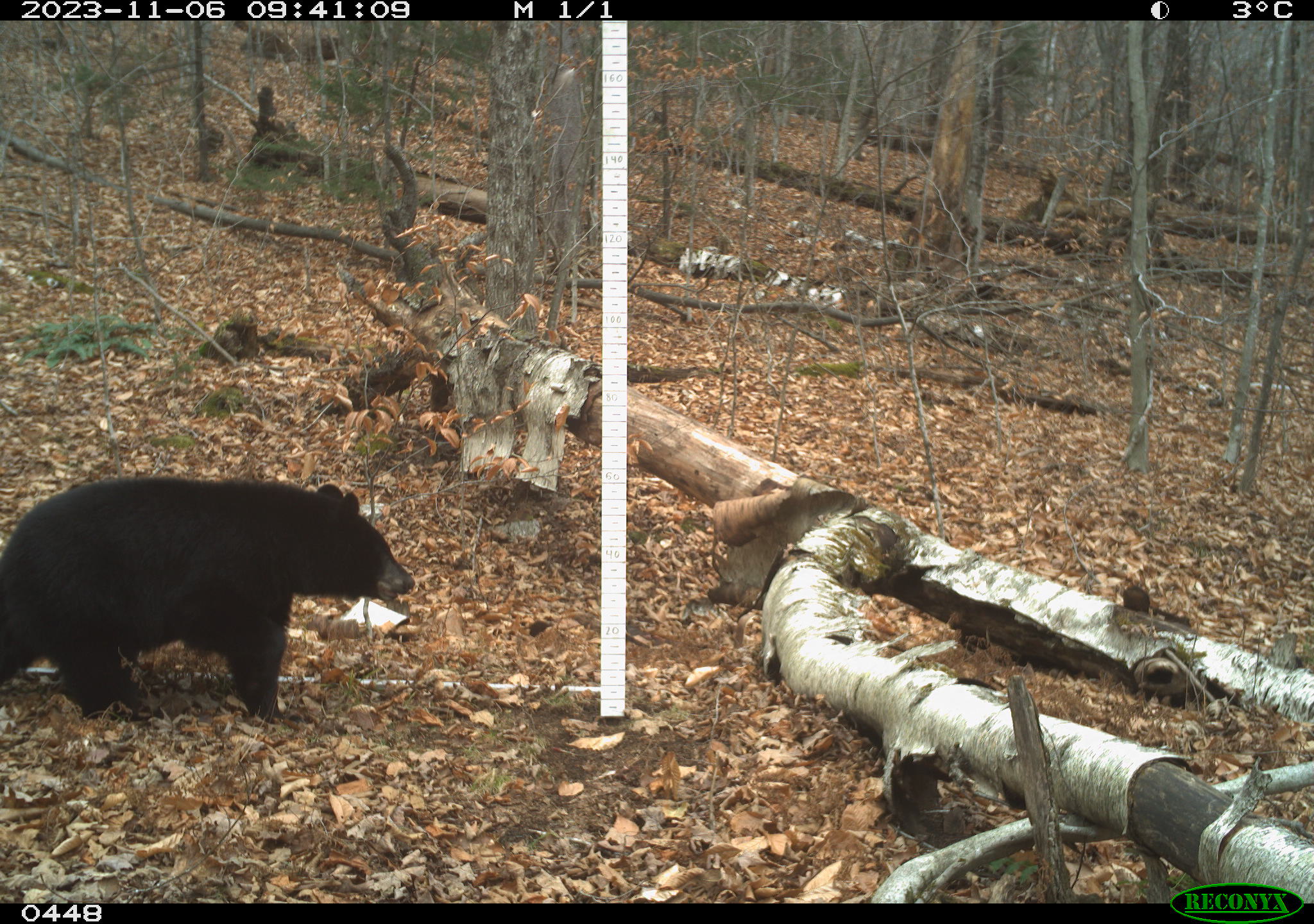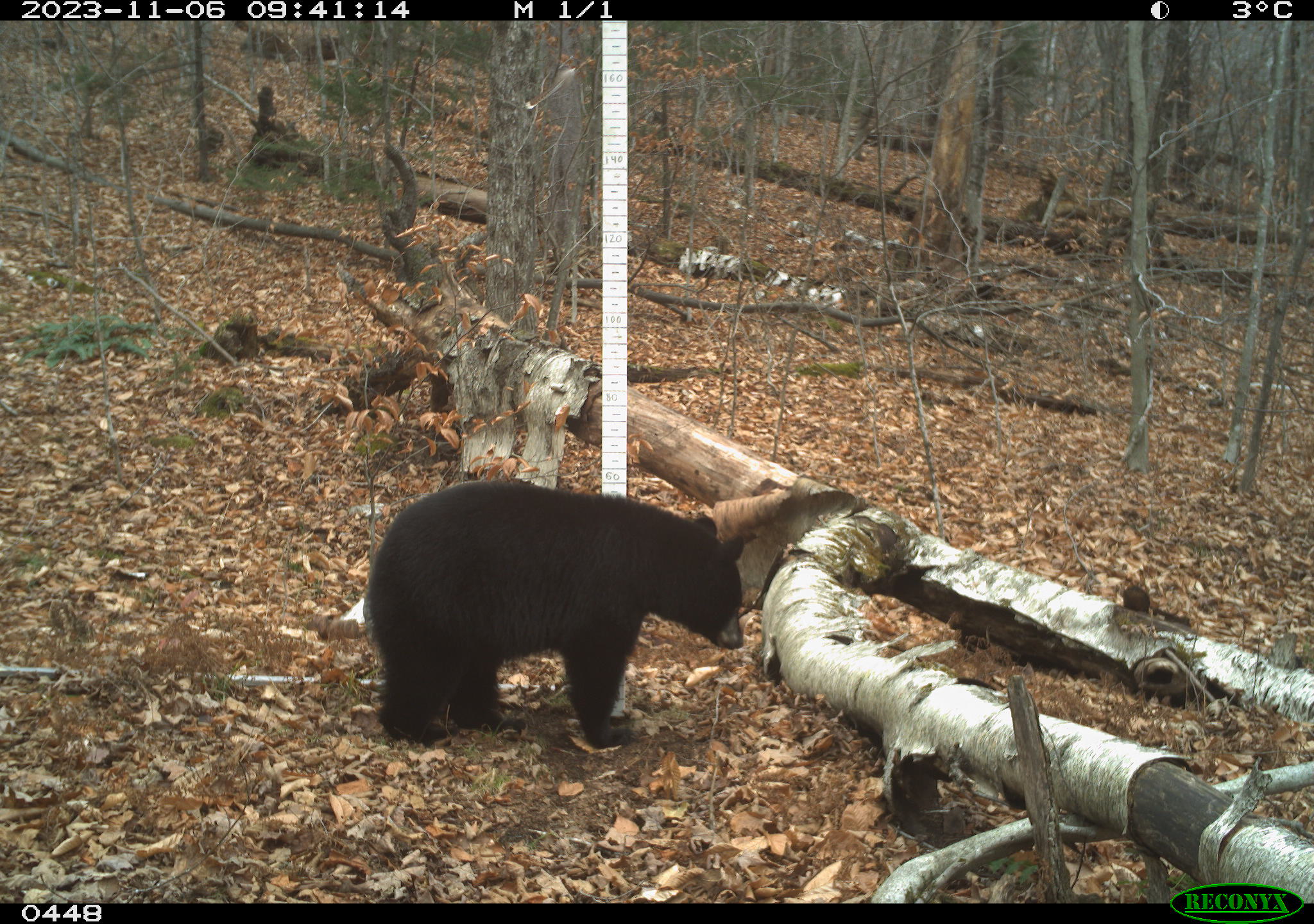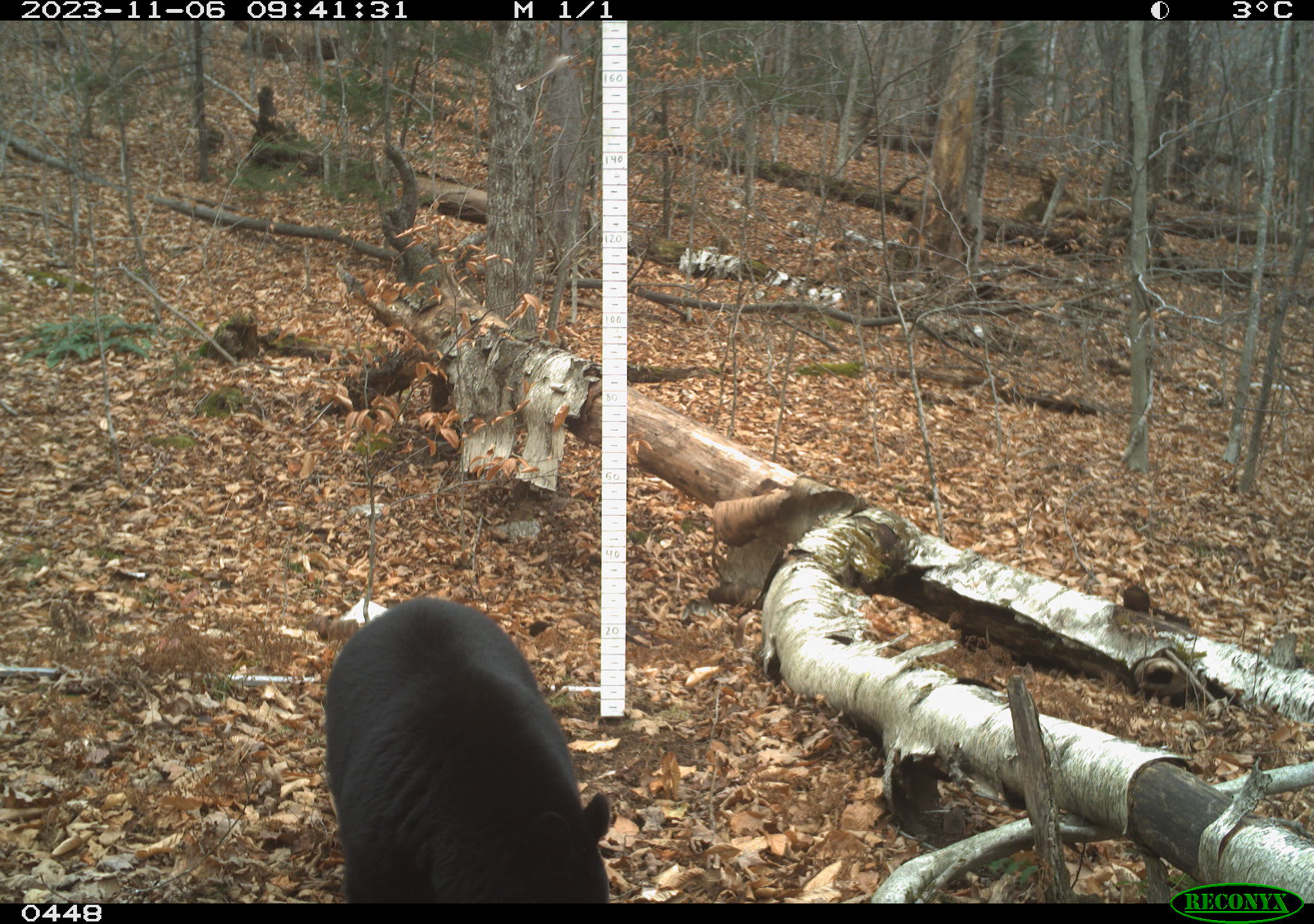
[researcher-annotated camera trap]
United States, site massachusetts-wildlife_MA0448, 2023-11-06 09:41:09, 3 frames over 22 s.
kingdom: Animalia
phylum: Chordata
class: Mammalia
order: Carnivora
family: Ursidae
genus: Ursus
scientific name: Ursus americanus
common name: black bear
Black bear (Ursus americanus).